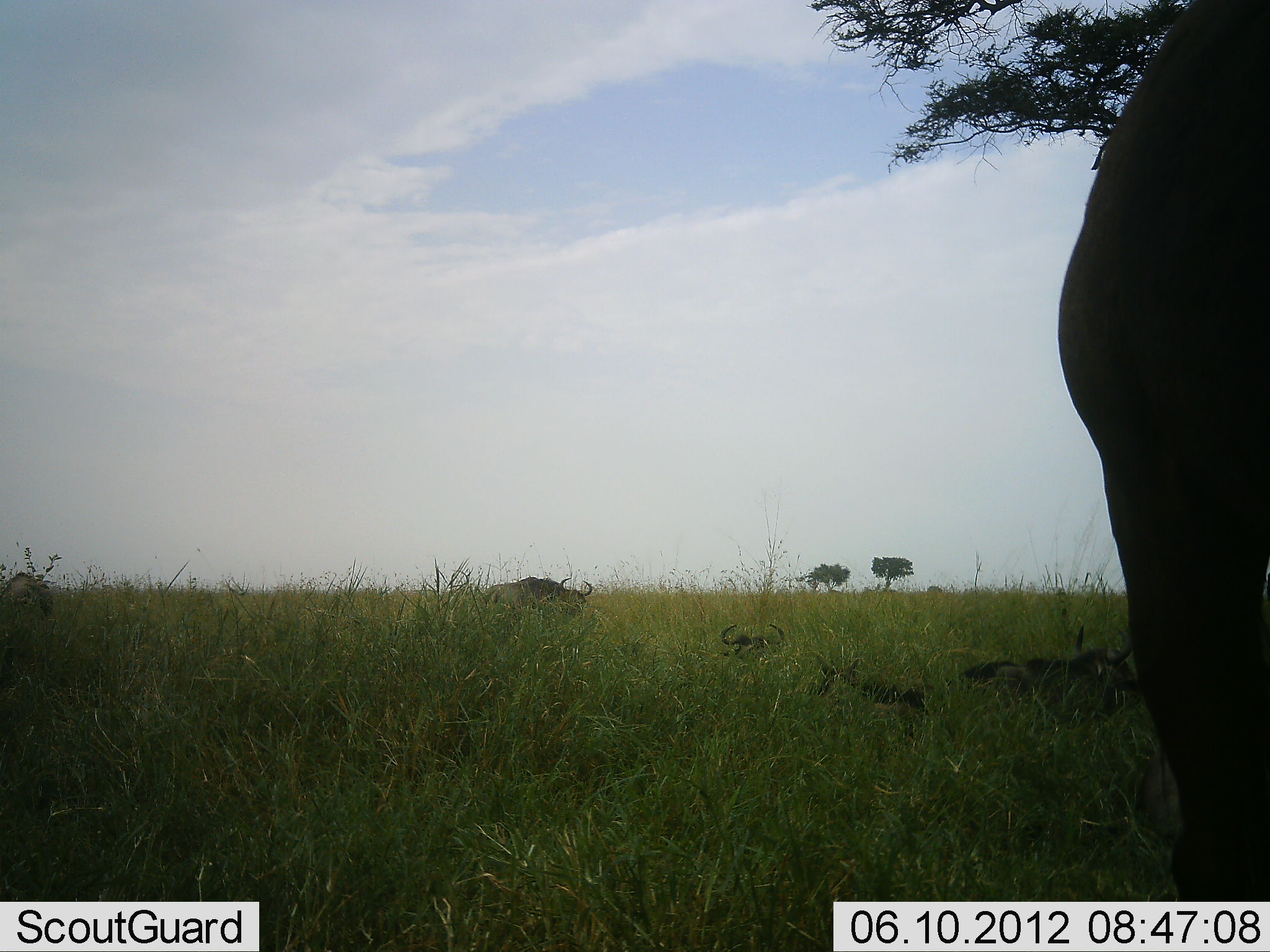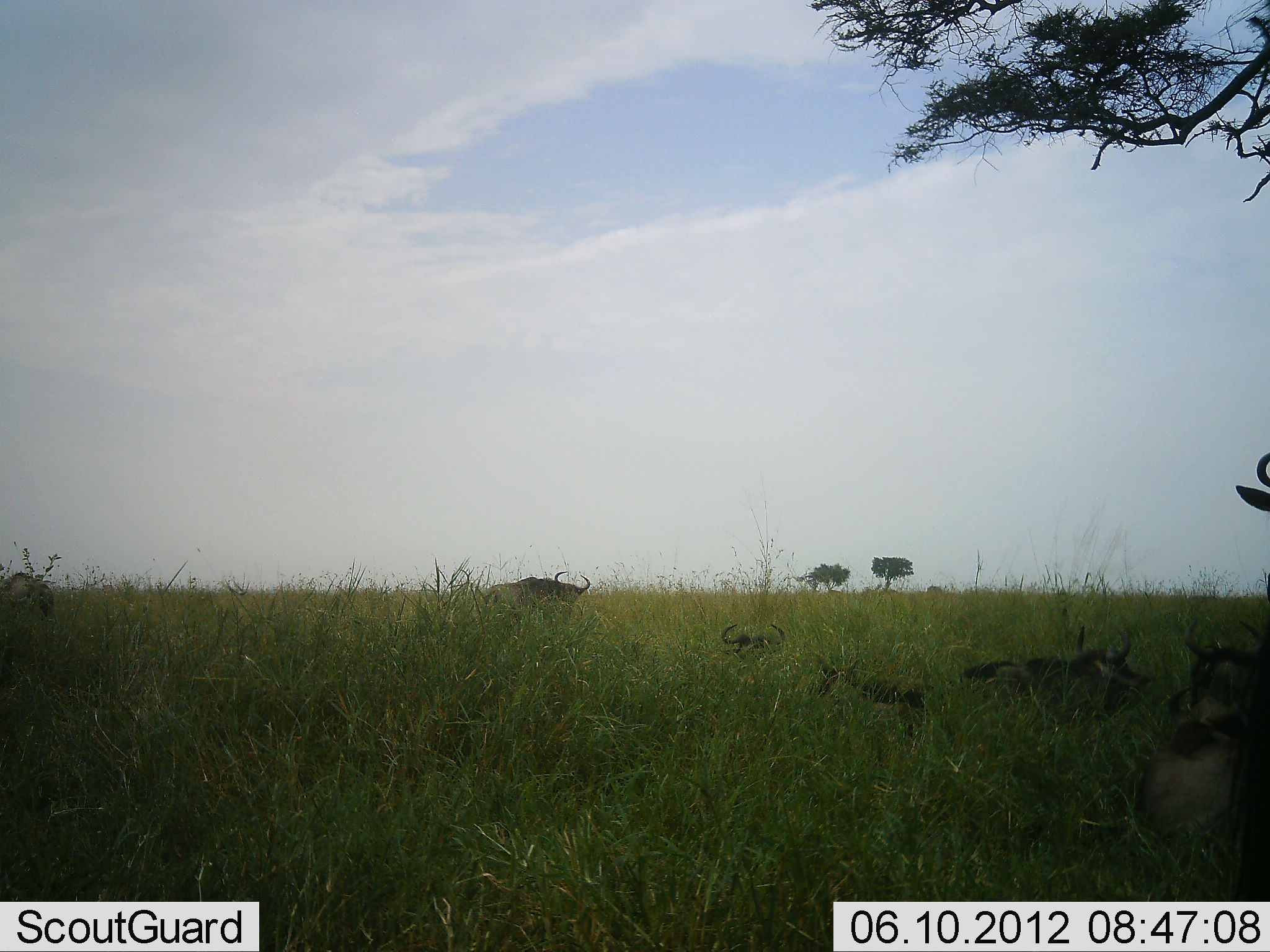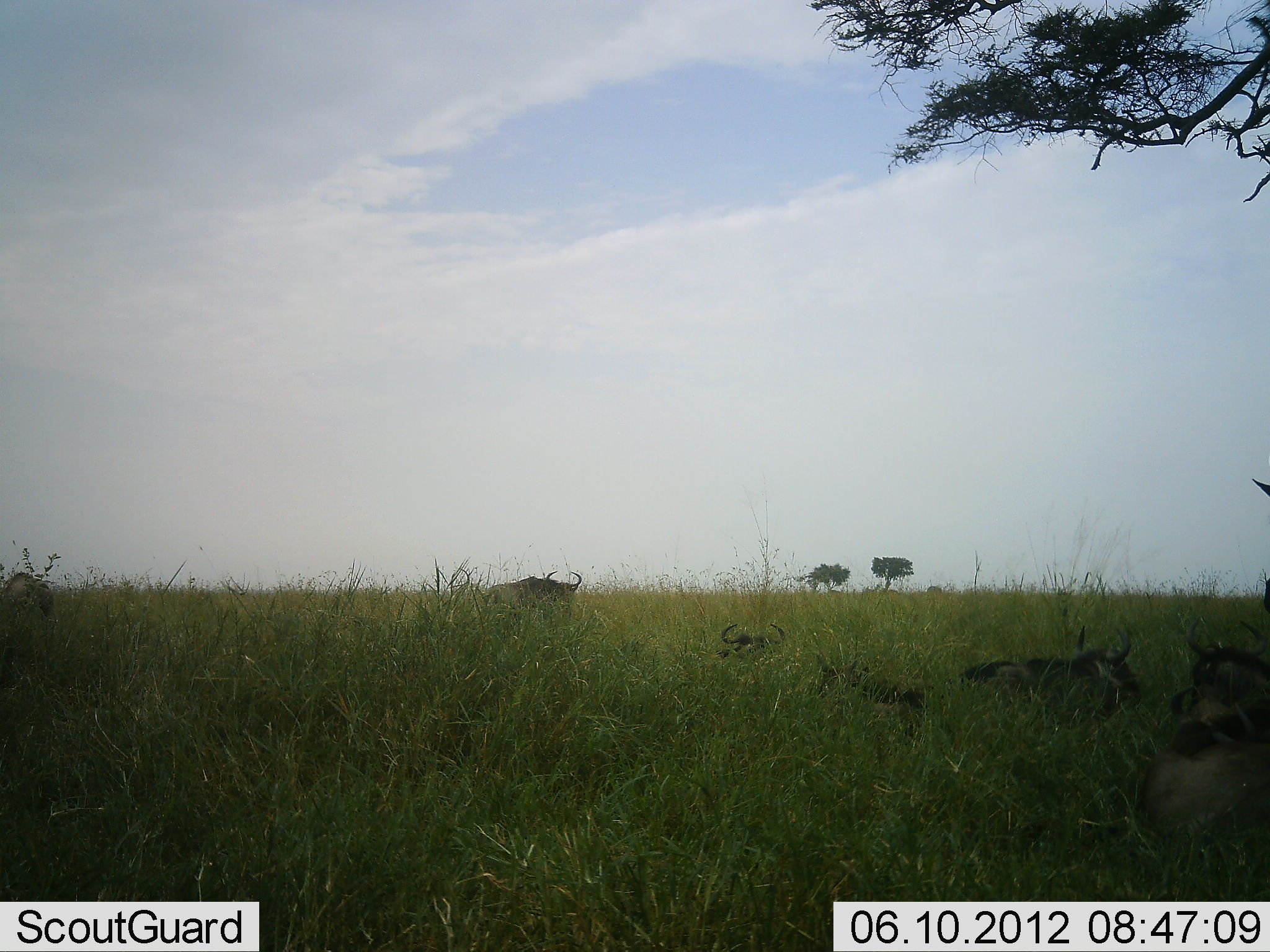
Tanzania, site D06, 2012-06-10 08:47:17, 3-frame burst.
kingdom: Animalia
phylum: Chordata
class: Mammalia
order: Artiodactyla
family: Bovidae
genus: Connochaetes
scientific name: Connochaetes taurinus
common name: blue wildebeest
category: wildebeest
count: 6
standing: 40%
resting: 80%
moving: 40%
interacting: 0%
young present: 0%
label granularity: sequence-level